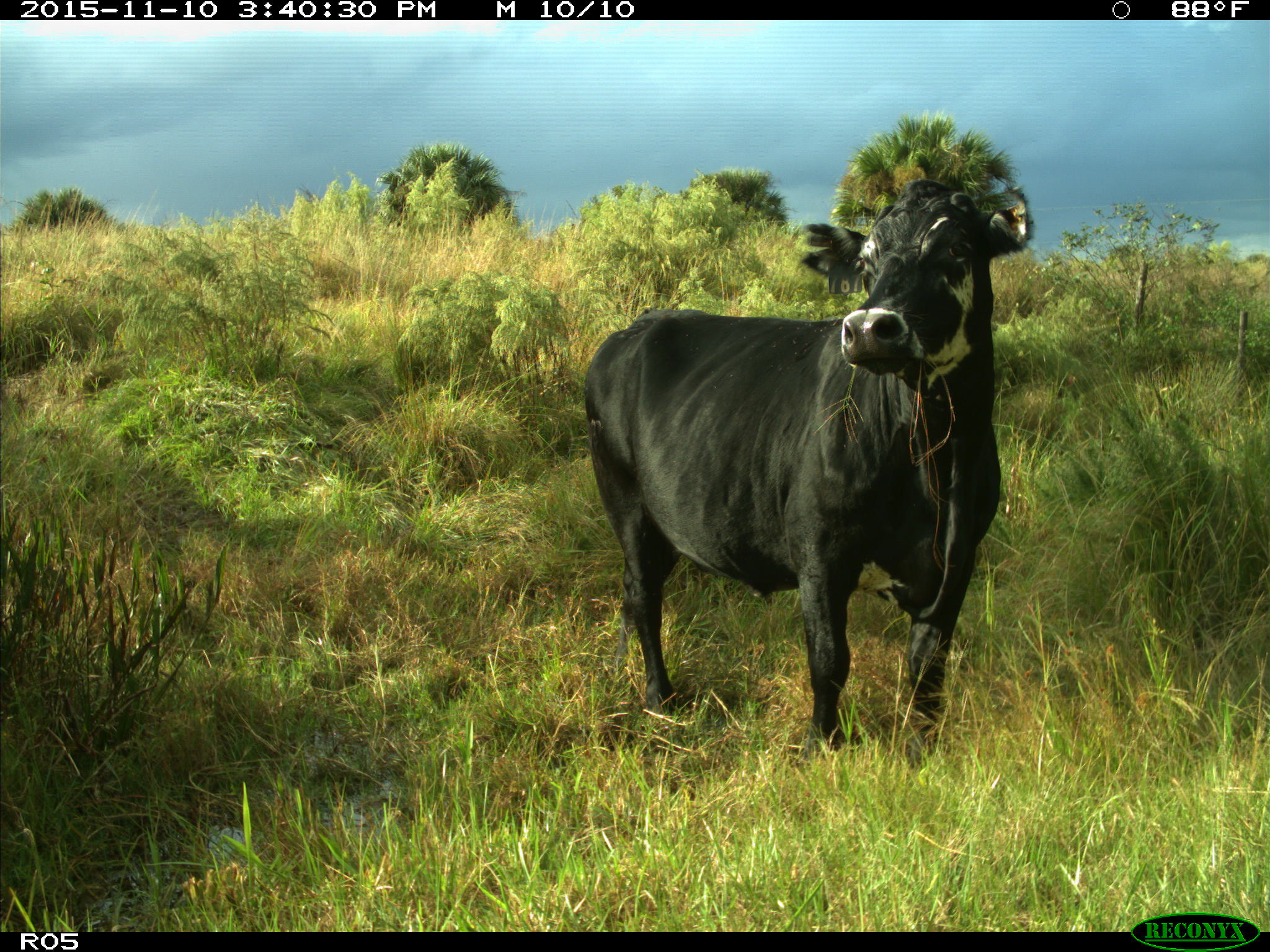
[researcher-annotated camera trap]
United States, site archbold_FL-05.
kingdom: Animalia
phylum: Chordata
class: Mammalia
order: Artiodactyla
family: Bovidae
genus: Bos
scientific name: Bos taurus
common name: domestic cow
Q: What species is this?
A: Bos taurus (domestic cow).